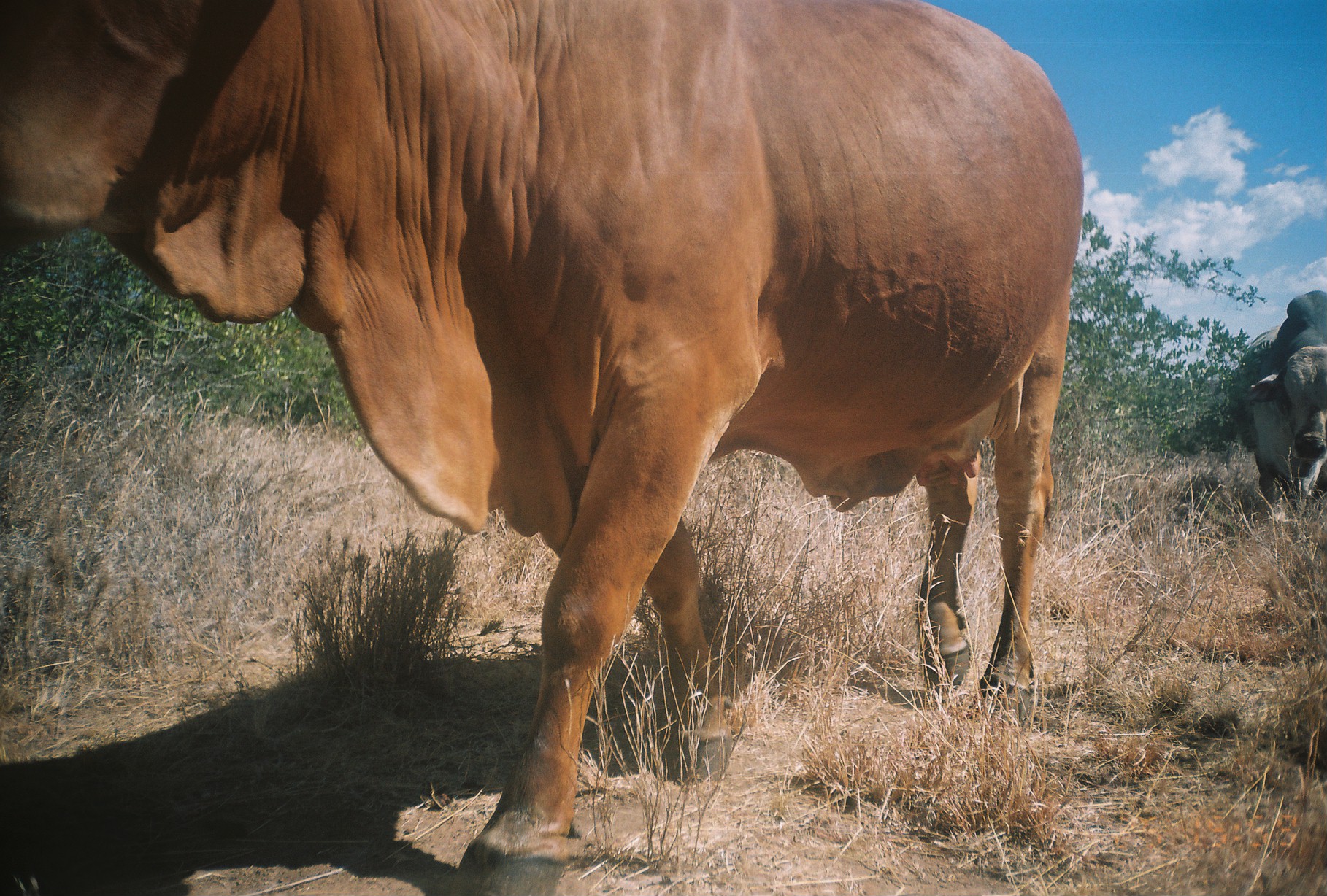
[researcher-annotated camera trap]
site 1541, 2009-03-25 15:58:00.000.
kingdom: Animalia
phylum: Chordata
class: Mammalia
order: Artiodactyla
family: Bovidae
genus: Bos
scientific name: Bos taurus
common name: domestic cattle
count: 2